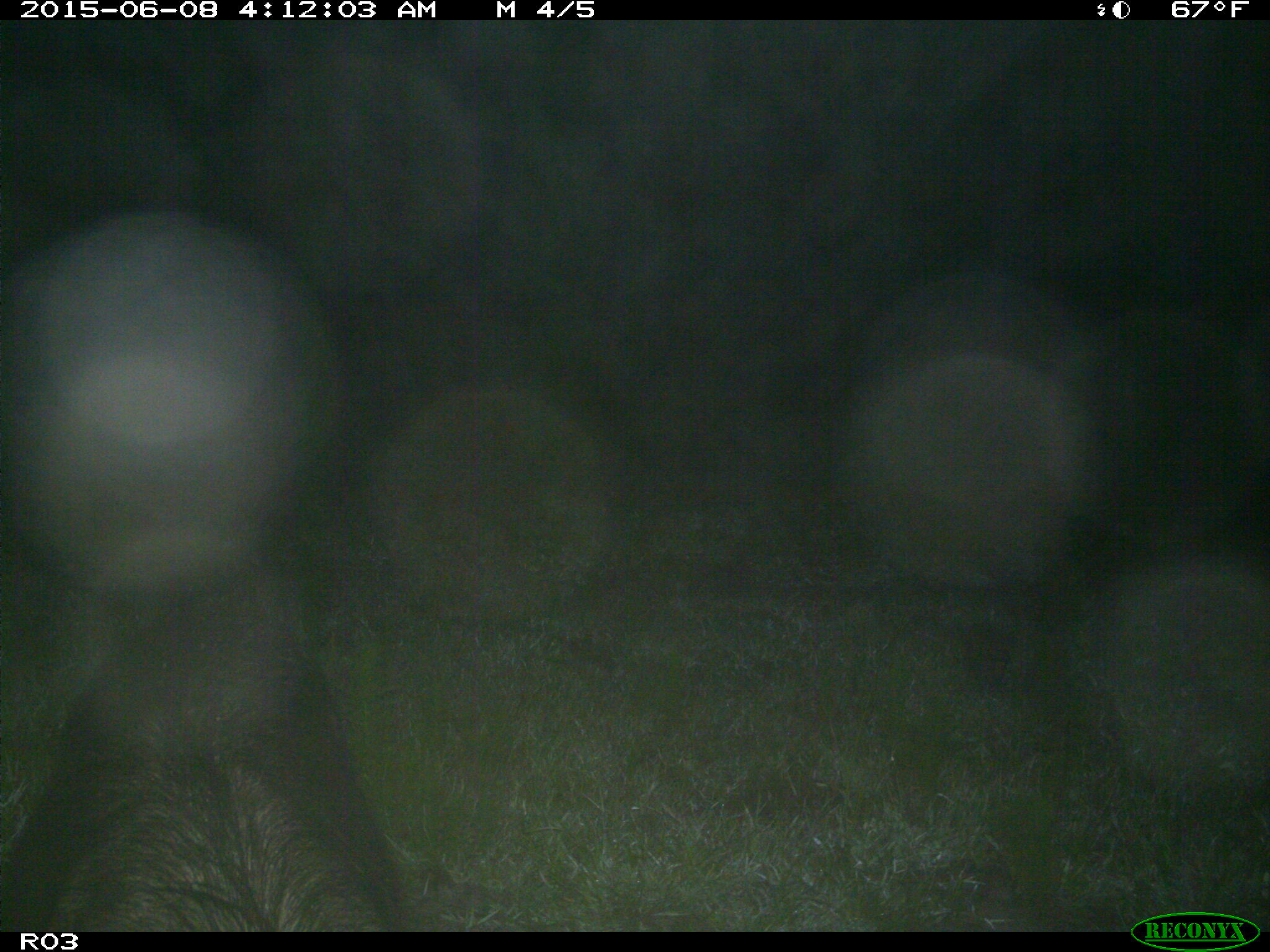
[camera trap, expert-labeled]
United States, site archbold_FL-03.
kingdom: Animalia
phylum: Chordata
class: Mammalia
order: Artiodactyla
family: Suidae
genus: Sus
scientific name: Sus scrofa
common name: wild boar